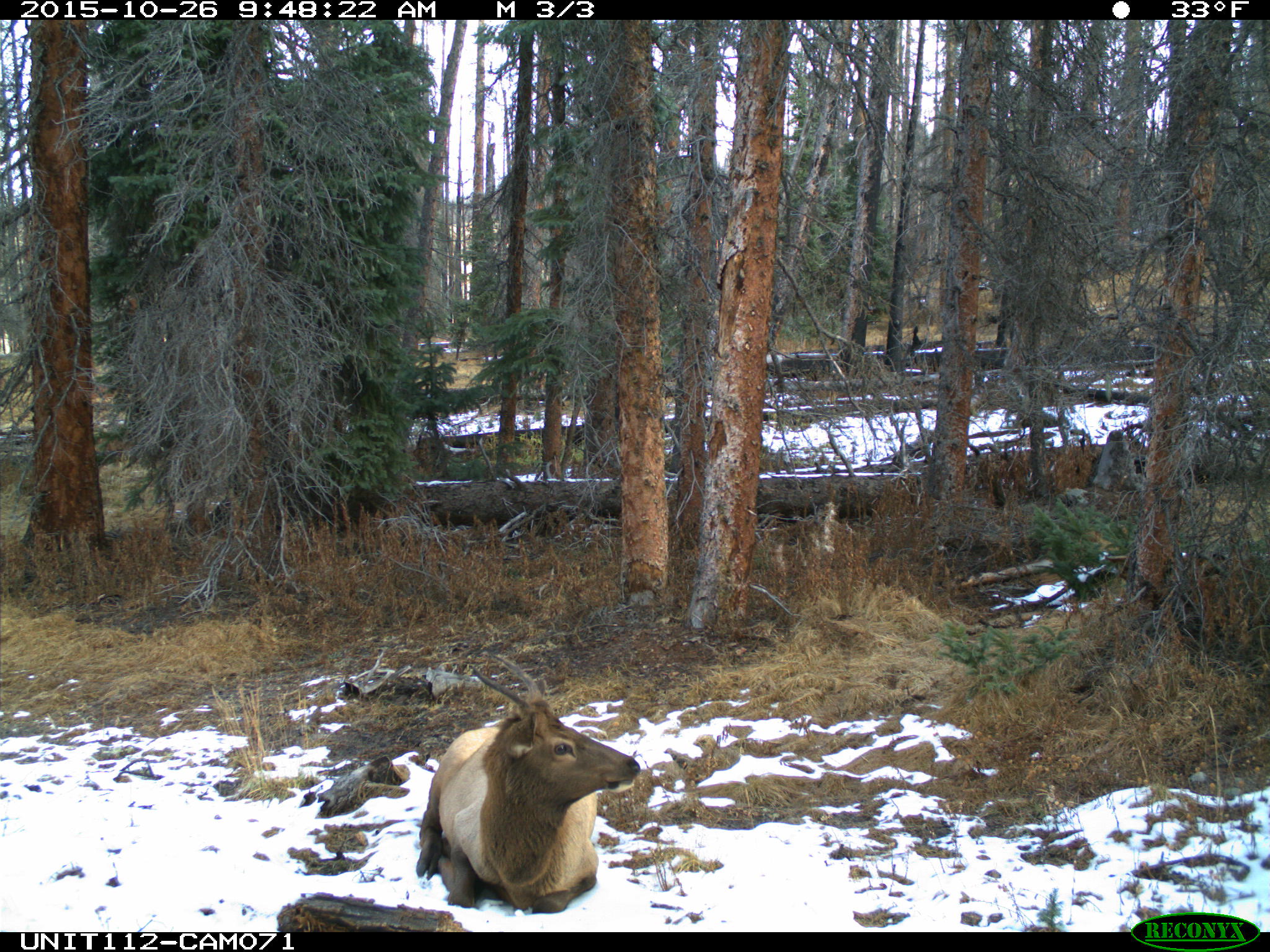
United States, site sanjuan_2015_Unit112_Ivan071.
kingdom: Animalia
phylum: Chordata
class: Mammalia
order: Artiodactyla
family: Cervidae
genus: Cervus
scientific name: Cervus elaphus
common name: red deer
Cervus elaphus (red deer).